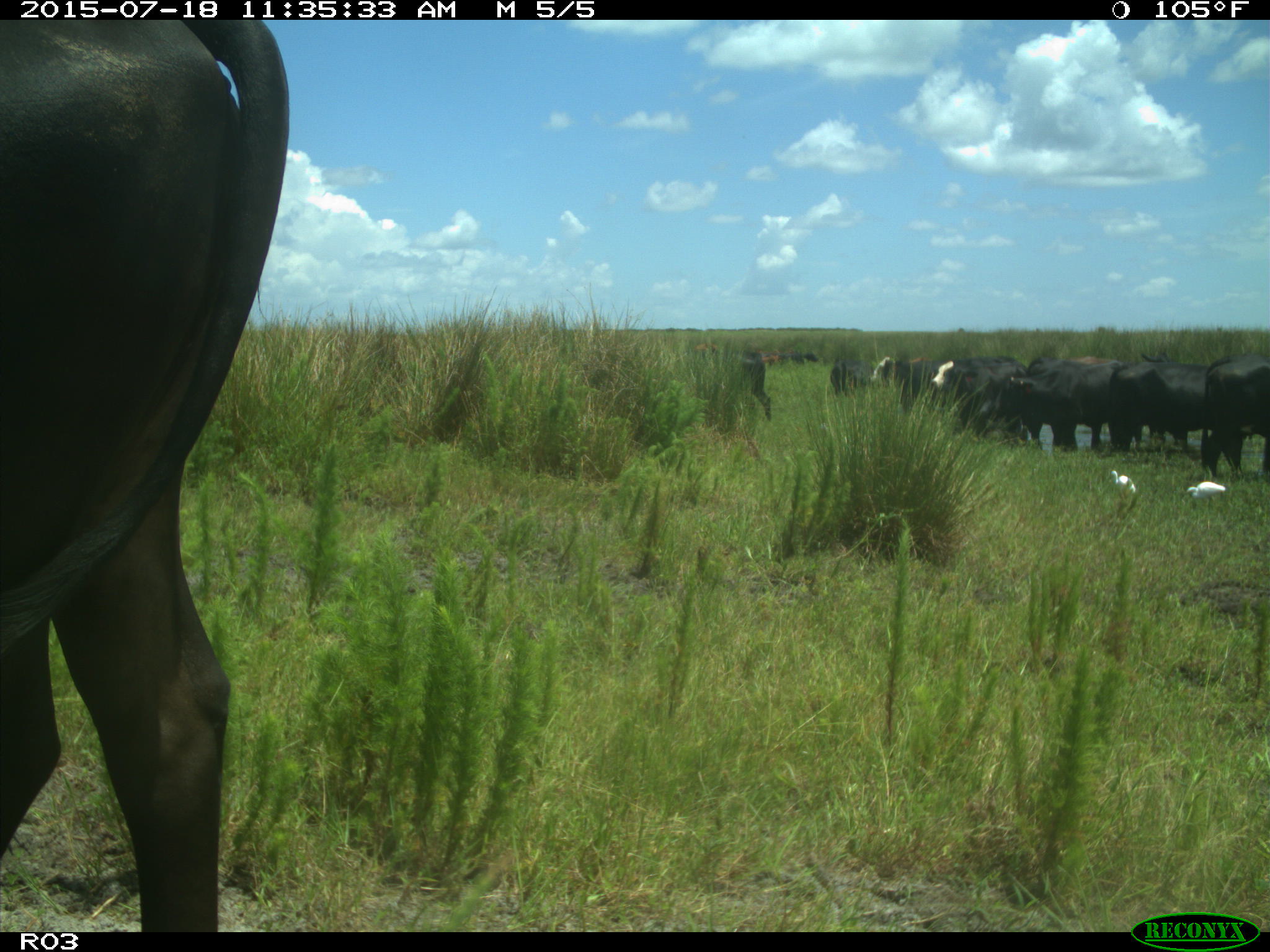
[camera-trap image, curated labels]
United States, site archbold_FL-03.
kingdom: Animalia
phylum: Chordata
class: Mammalia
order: Artiodactyla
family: Bovidae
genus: Bos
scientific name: Bos taurus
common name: domestic cow